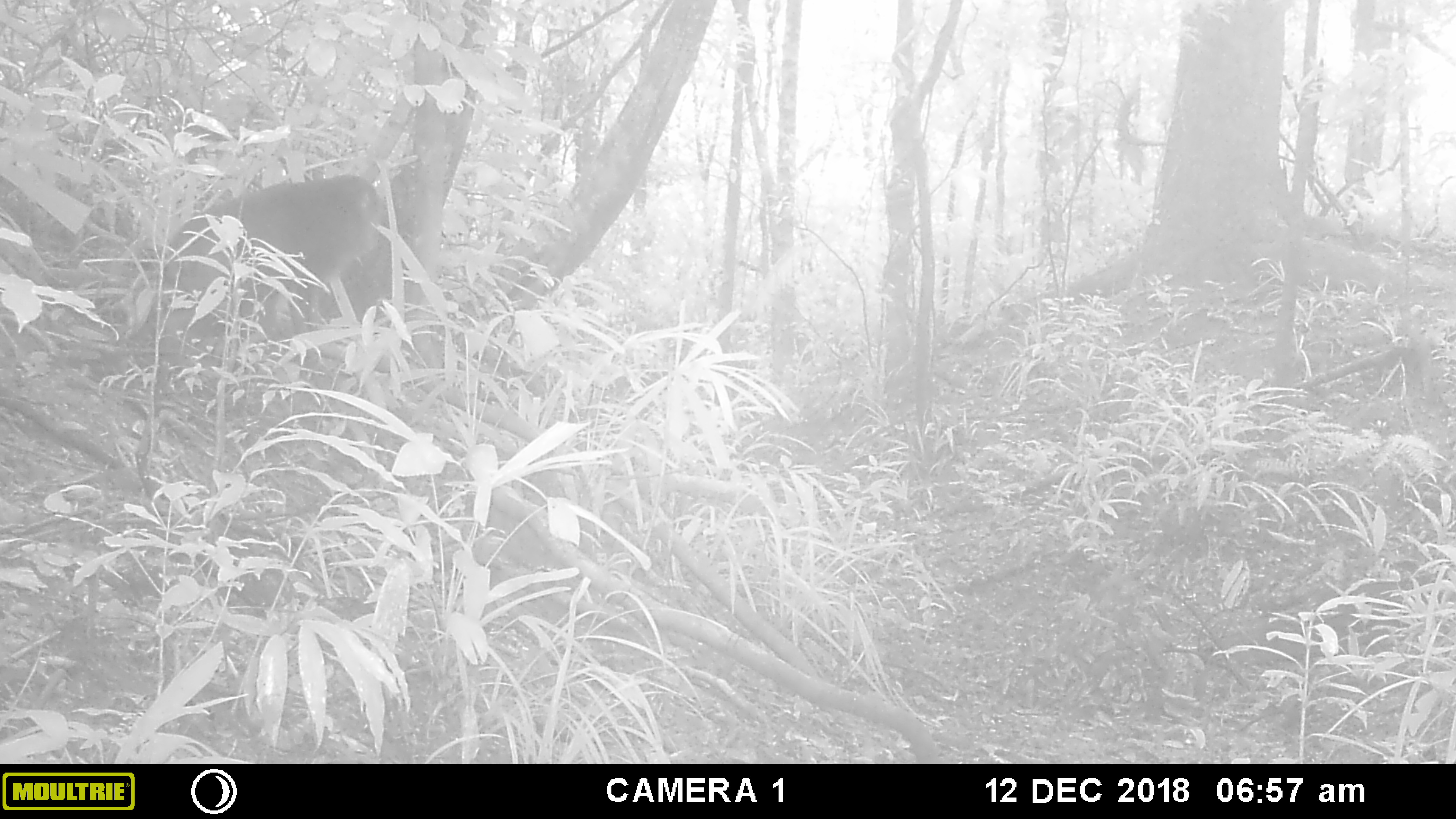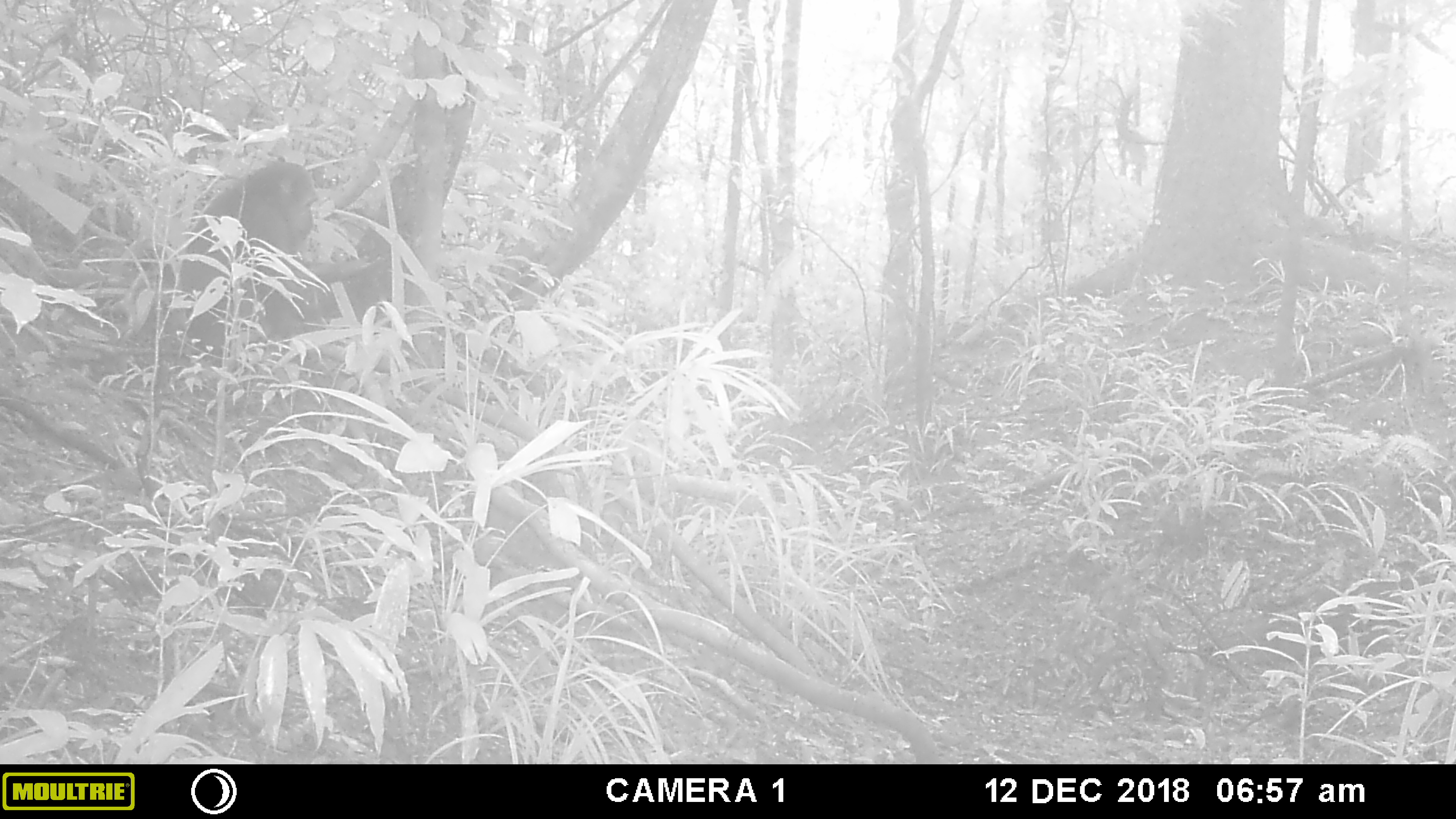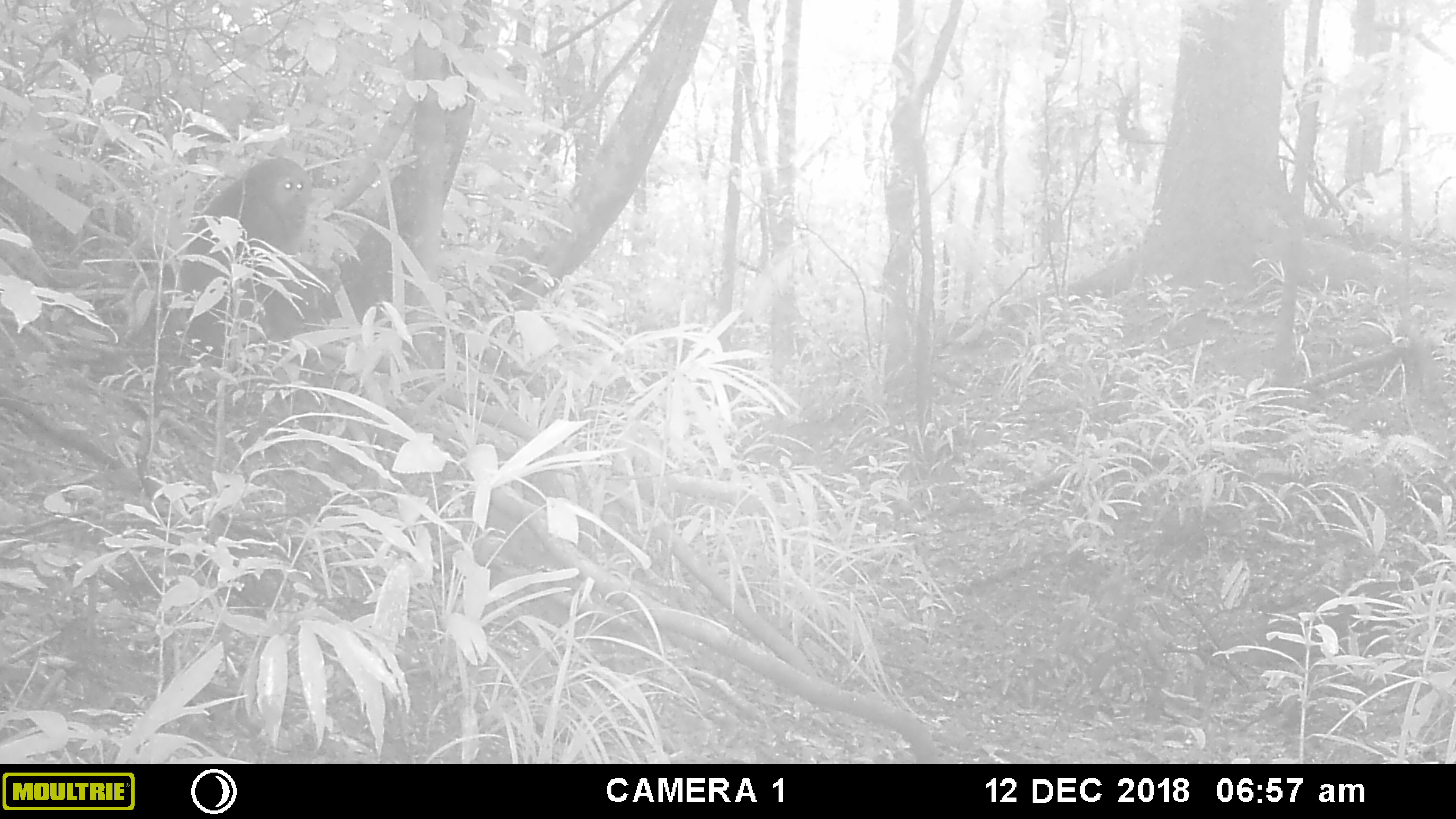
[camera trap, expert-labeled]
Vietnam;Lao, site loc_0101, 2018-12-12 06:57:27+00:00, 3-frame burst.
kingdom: Animalia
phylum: Chordata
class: Mammalia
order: Primates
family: Cercopithecidae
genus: Macaca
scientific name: Macaca arctoides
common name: stump-tailed macaque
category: stump tailed macaque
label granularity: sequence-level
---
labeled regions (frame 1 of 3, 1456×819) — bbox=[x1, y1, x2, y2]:
stump tailed macaque: bbox=[154, 173, 416, 336]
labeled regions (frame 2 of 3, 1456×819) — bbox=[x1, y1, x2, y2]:
stump tailed macaque: bbox=[178, 157, 381, 361]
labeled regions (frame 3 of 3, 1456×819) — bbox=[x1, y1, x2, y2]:
stump tailed macaque: bbox=[179, 157, 340, 354]